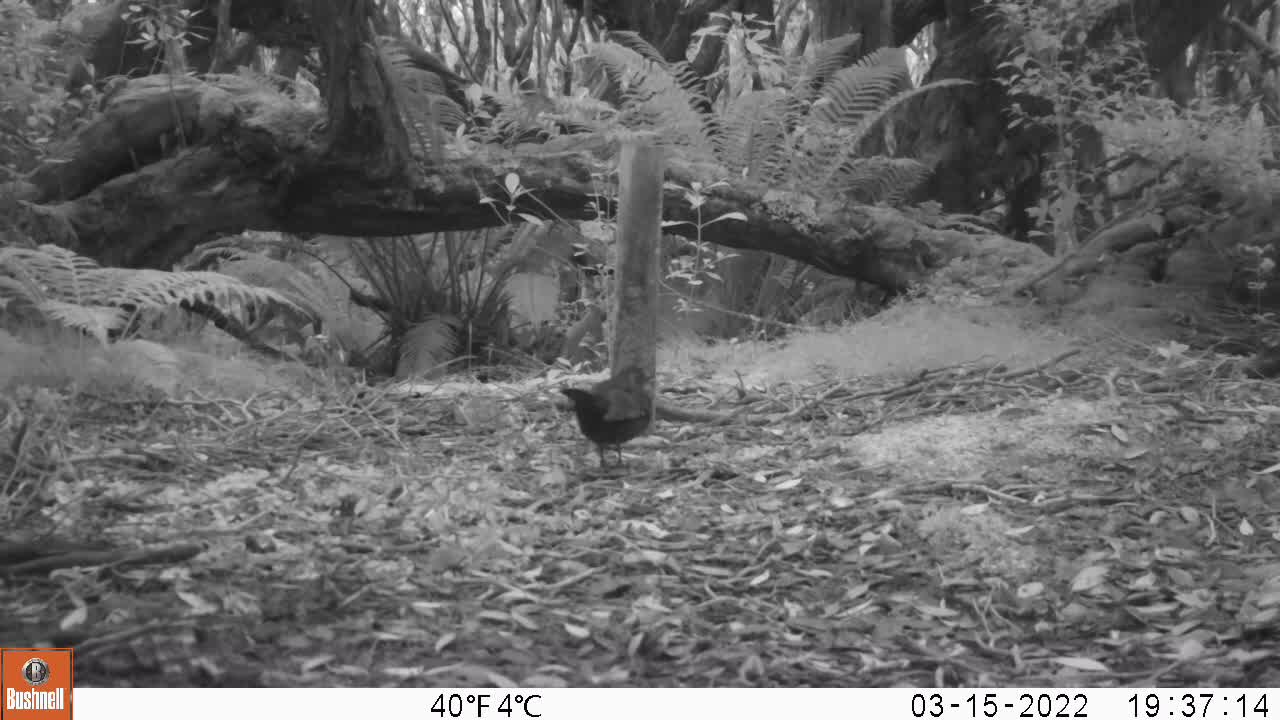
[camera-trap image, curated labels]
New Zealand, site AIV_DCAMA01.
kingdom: Animalia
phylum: Chordata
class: Aves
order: Passeriformes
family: Turdidae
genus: Turdus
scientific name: Turdus merula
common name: eurasian blackbird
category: blackbird